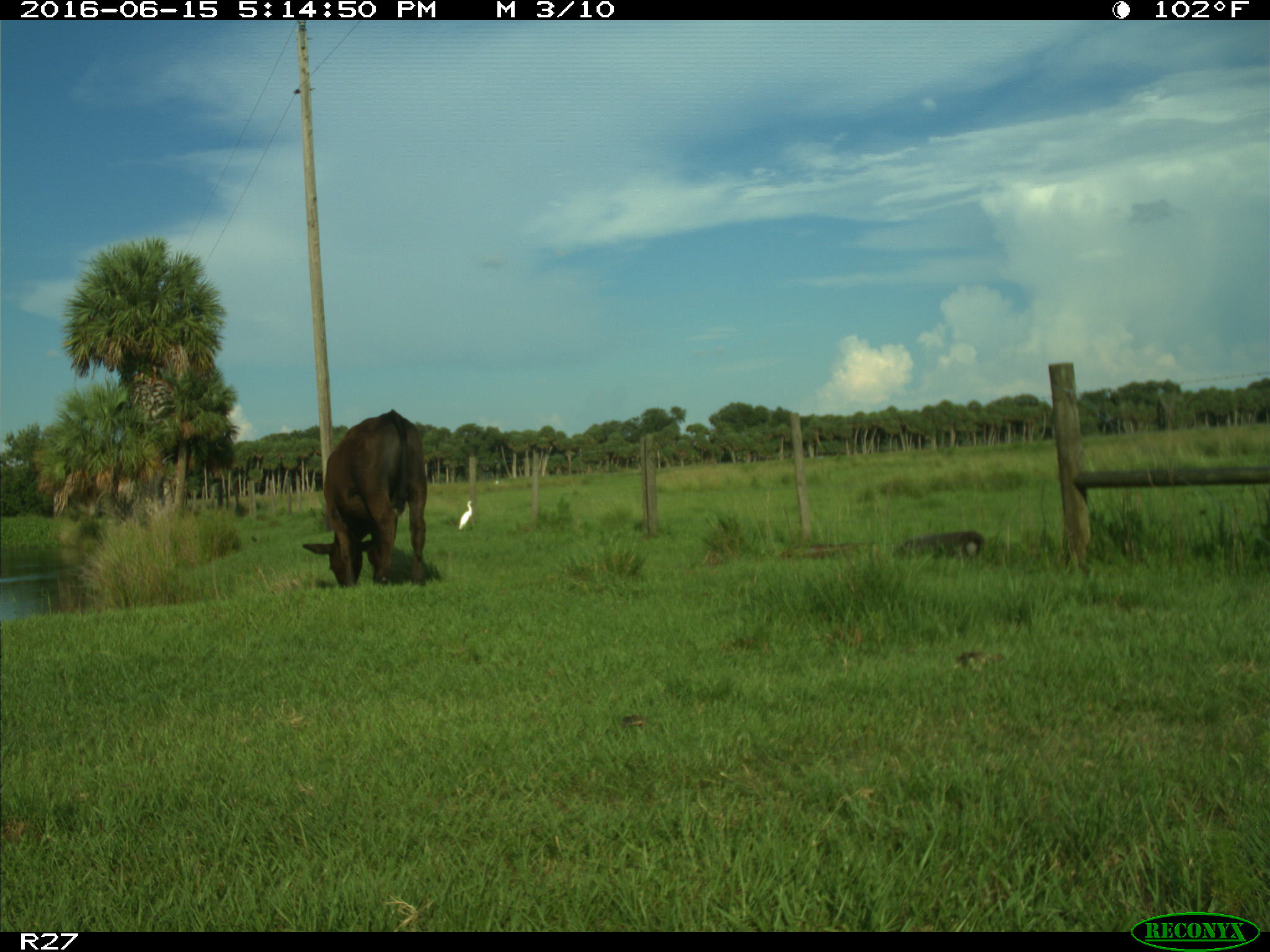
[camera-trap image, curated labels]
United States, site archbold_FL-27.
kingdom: Animalia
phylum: Chordata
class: Mammalia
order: Artiodactyla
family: Bovidae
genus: Bos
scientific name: Bos taurus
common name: domestic cow